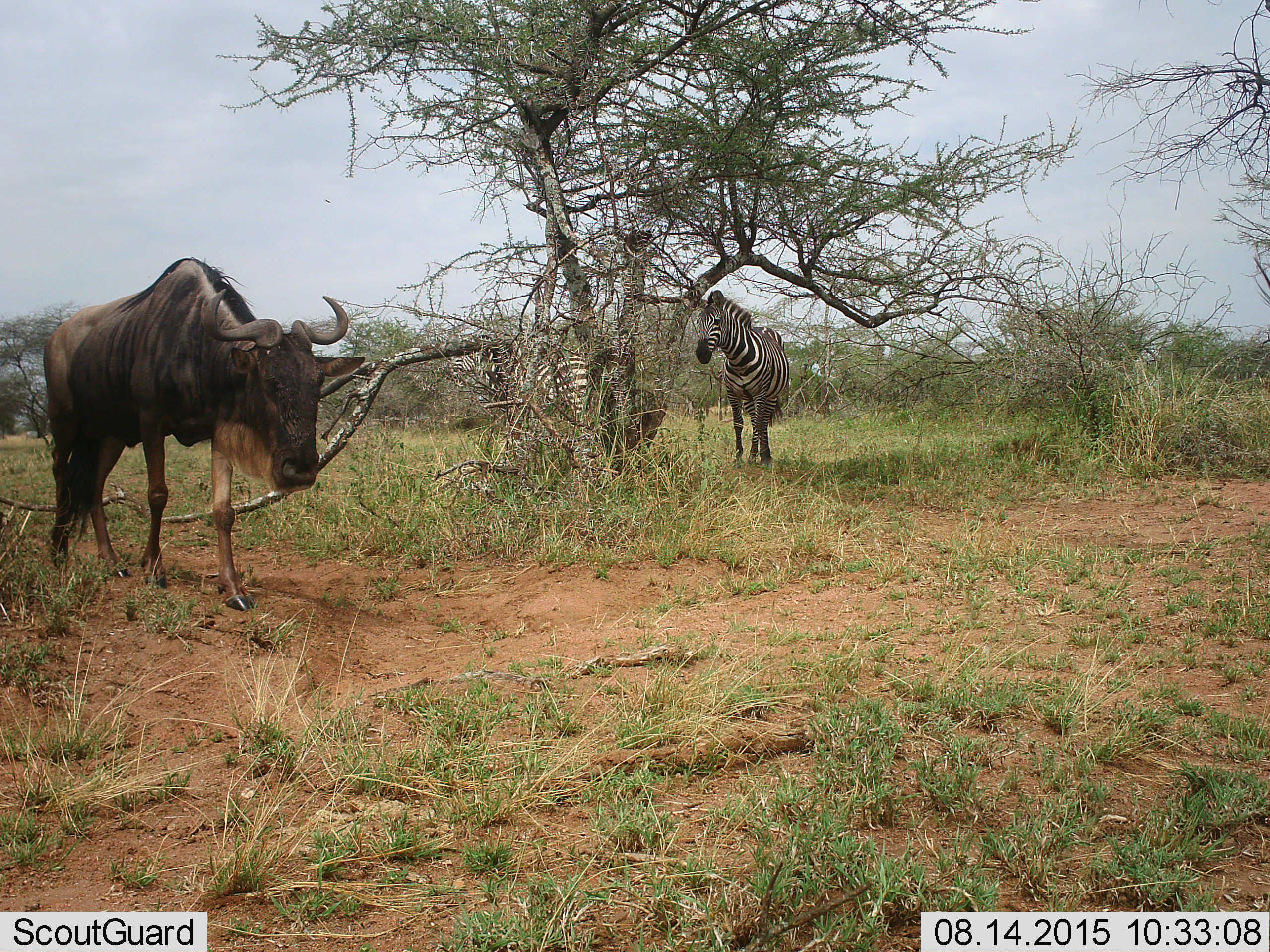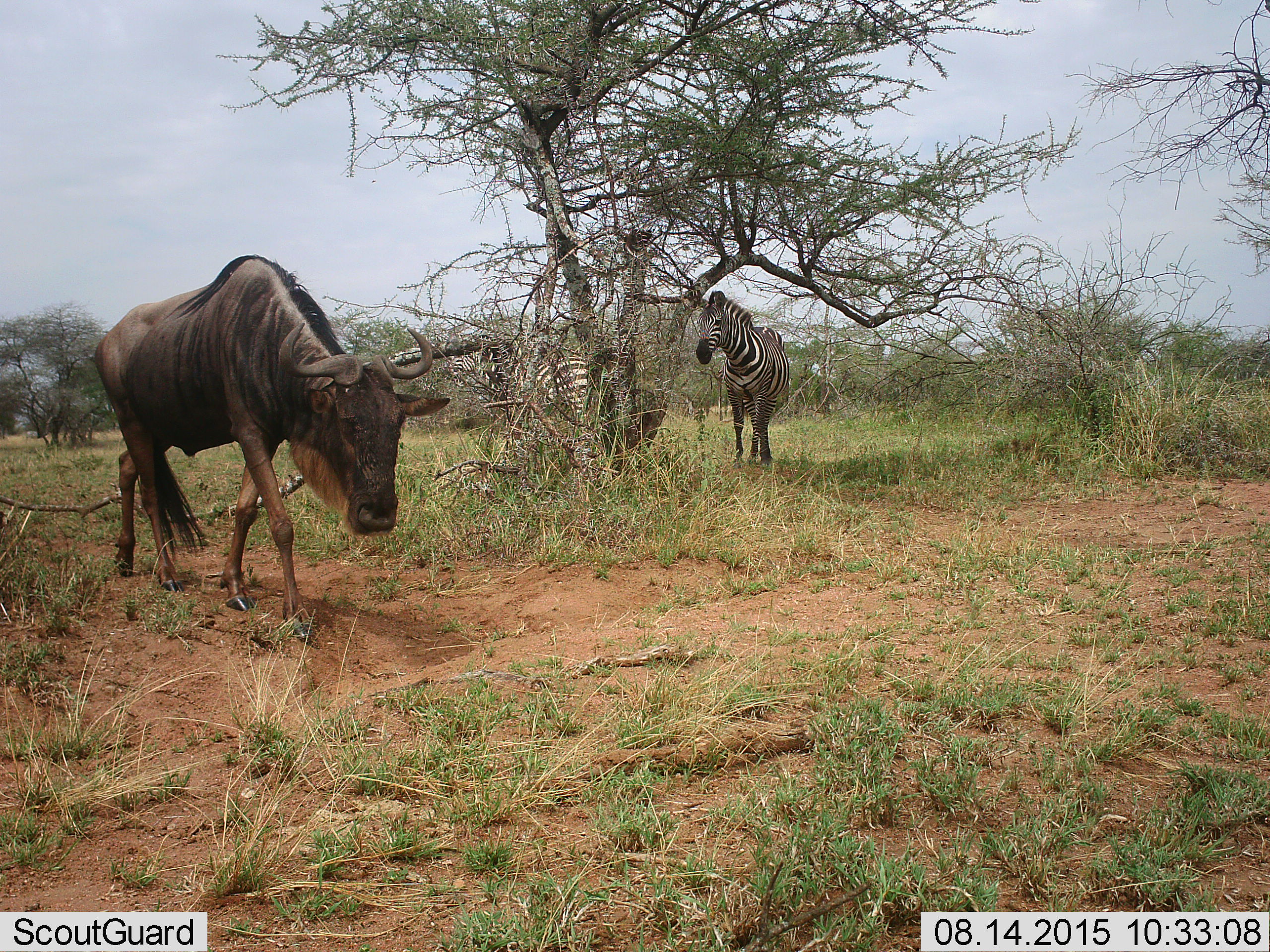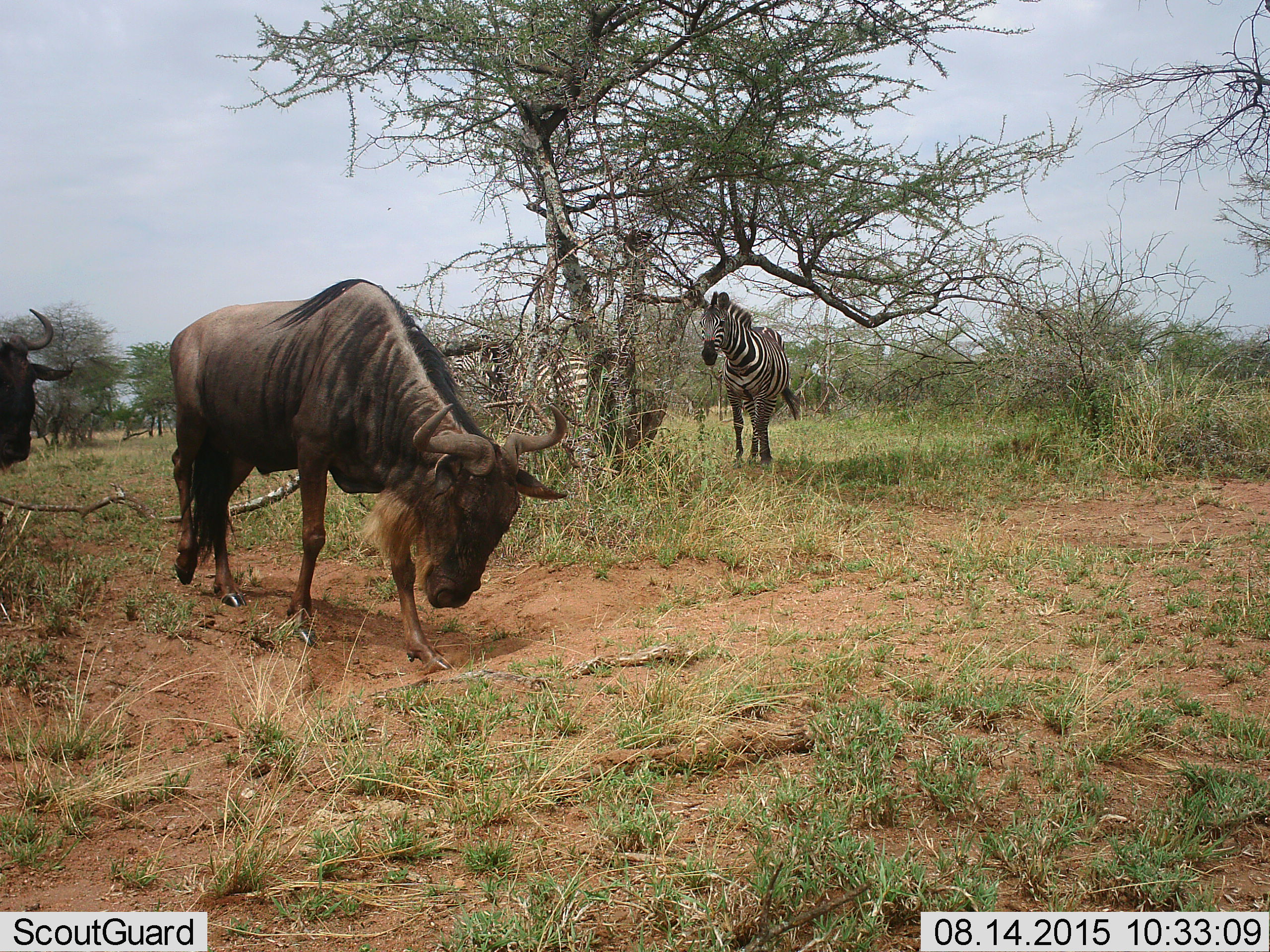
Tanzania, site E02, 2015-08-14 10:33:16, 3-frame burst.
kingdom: Animalia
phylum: Chordata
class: Mammalia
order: Artiodactyla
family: Bovidae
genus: Connochaetes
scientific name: Connochaetes taurinus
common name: blue wildebeest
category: wildebeest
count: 2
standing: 11%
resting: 0%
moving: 89%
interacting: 0%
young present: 0%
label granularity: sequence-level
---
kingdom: Animalia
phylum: Chordata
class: Mammalia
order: Perissodactyla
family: Equidae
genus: Equus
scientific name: Equus quagga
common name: plains zebra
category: zebra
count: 2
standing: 88%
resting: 0%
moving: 12%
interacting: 0%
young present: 0%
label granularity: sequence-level